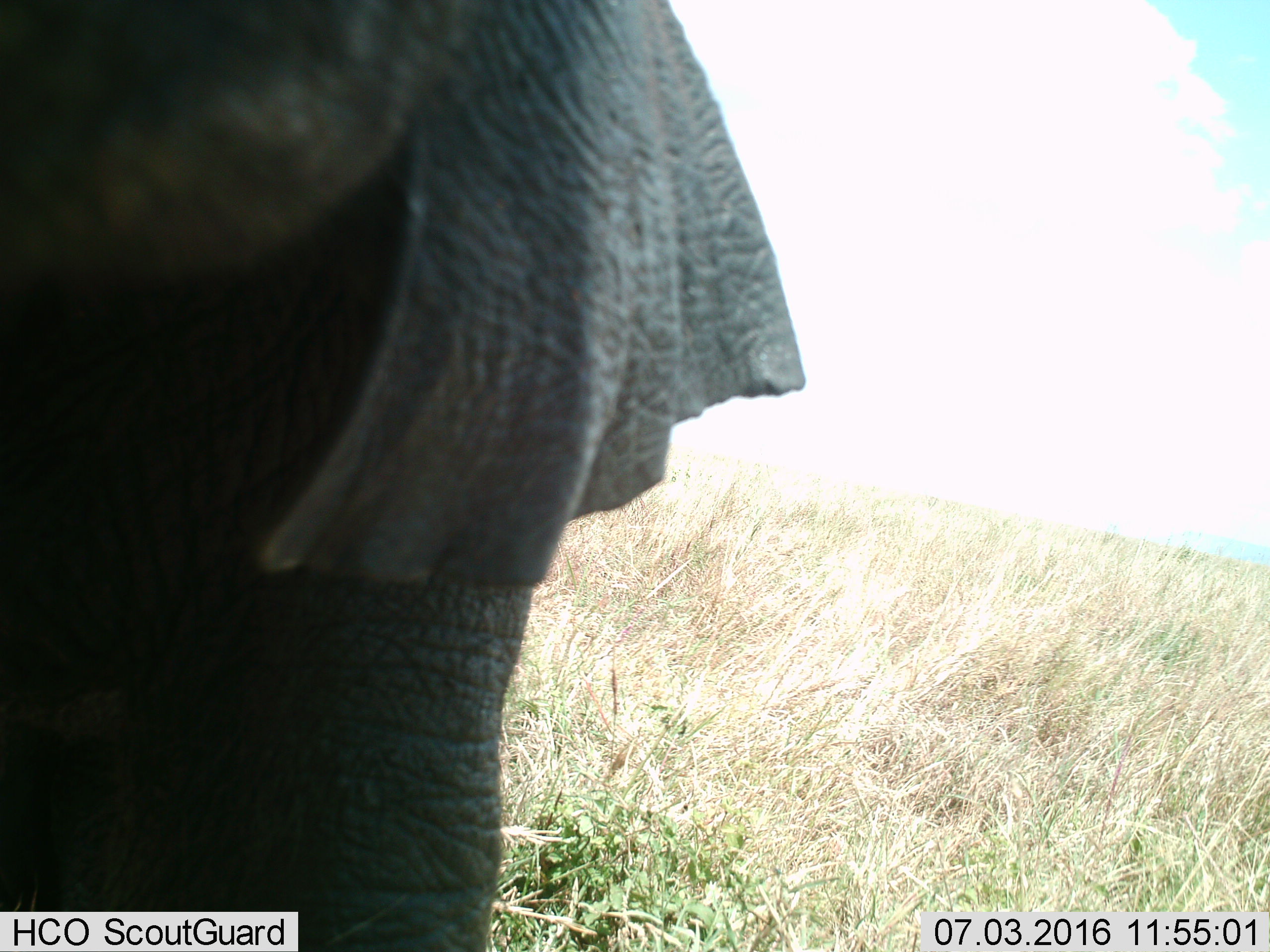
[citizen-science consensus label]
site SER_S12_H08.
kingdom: Animalia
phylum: Chordata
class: Mammalia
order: Proboscidea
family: Elephantidae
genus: Loxodonta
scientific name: Loxodonta africana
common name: african bush elephant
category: elephant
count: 1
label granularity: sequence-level